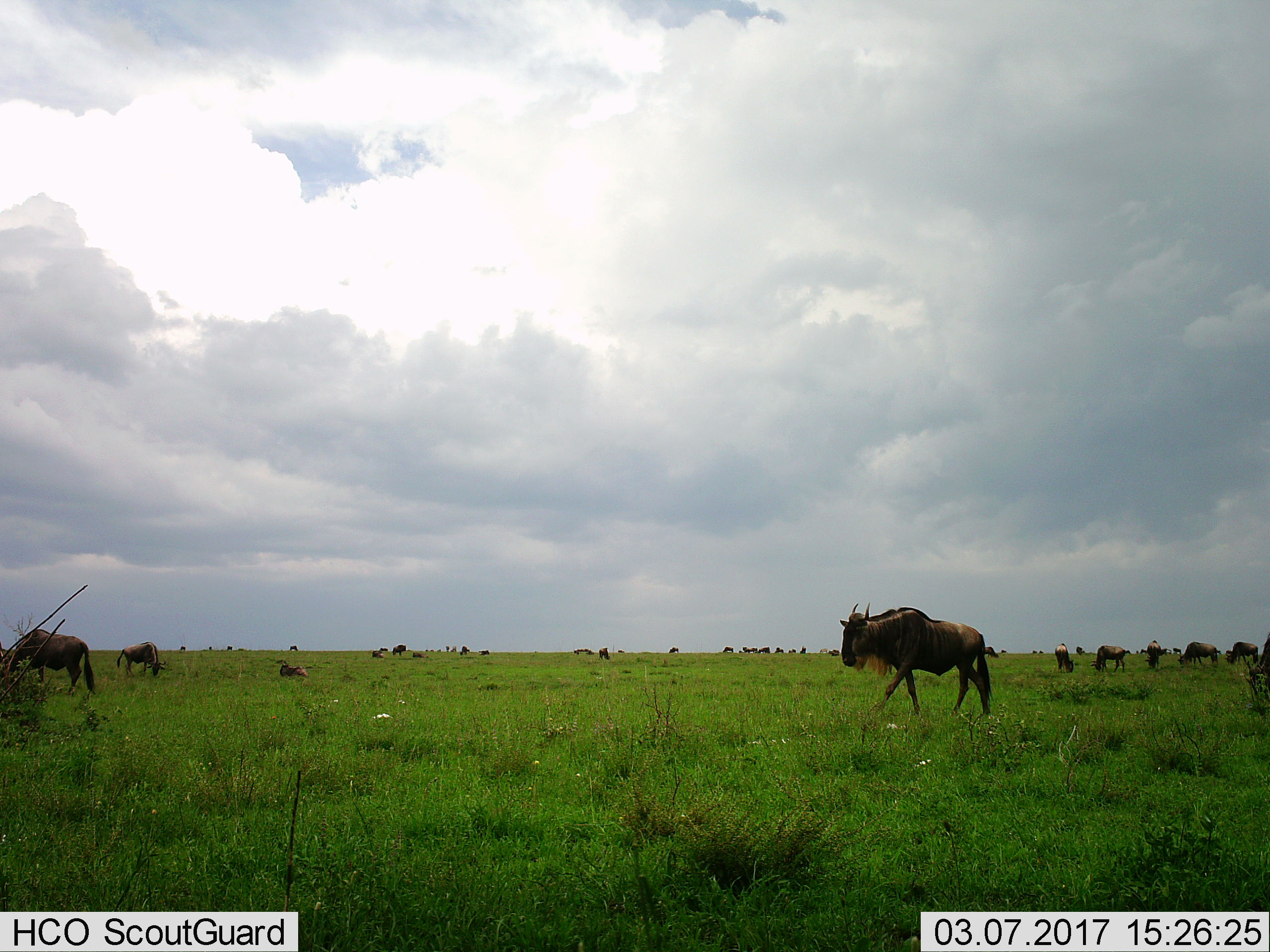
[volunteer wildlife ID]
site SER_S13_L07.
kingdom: Animalia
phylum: Chordata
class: Mammalia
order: Artiodactyla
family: Bovidae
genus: Connochaetes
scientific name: Connochaetes taurinus taurinus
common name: blue wildebeest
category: wildebeestblue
Wildebeestblue (blue wildebeest) (Connochaetes taurinus taurinus), count 11-50. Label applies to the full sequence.